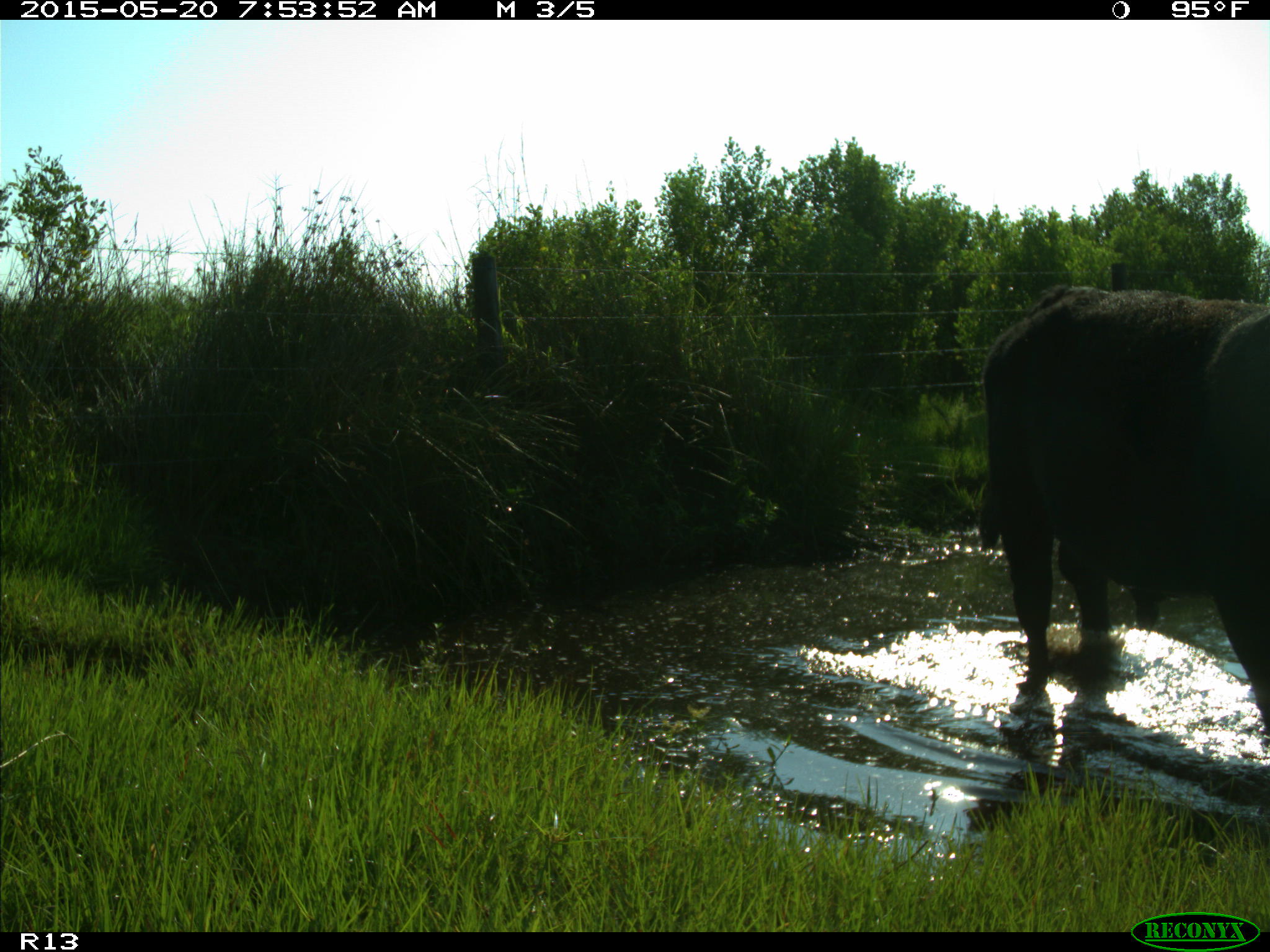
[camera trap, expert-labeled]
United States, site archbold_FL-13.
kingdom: Animalia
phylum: Chordata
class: Mammalia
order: Artiodactyla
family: Bovidae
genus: Bos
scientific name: Bos taurus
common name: domestic cow